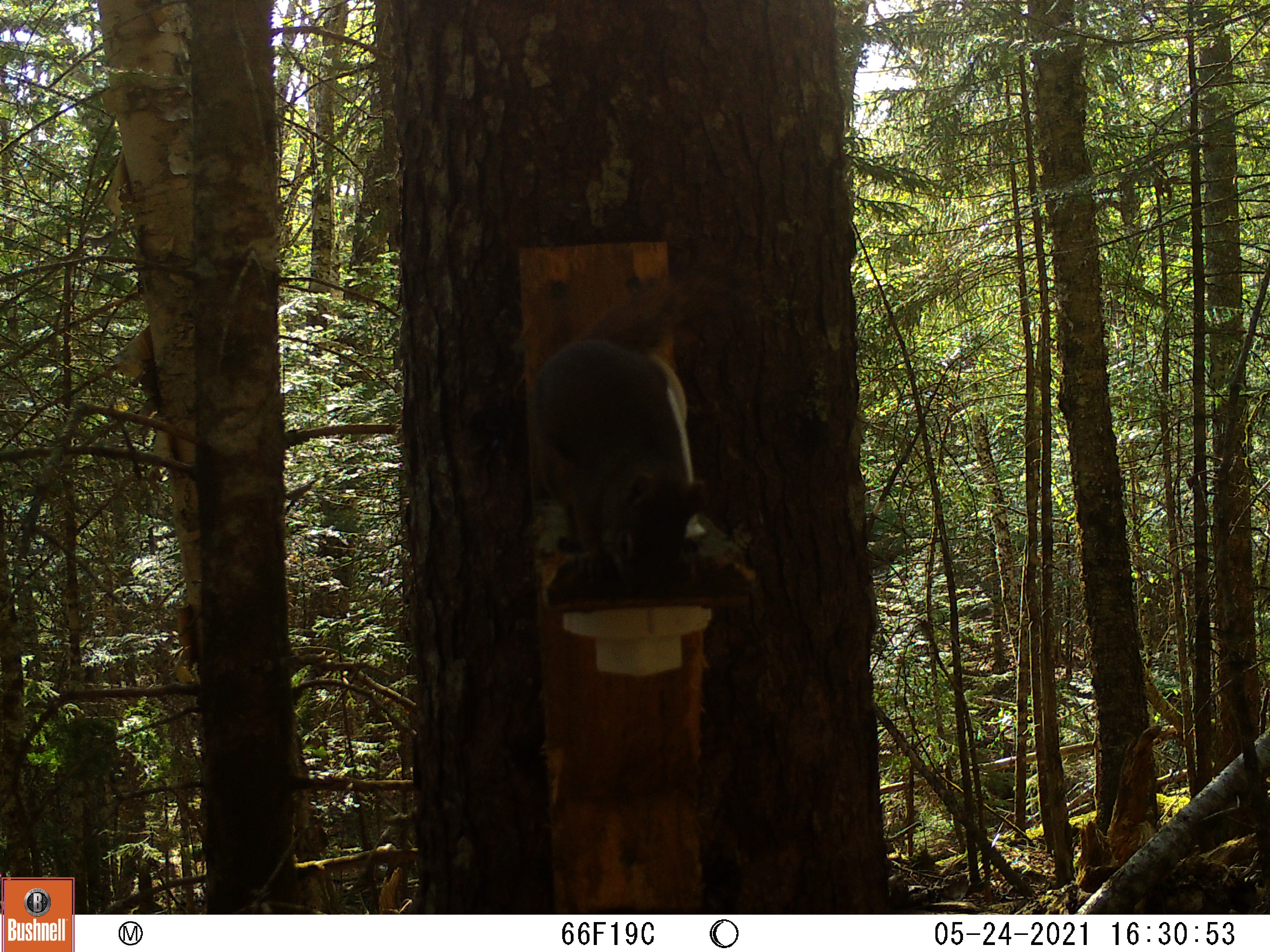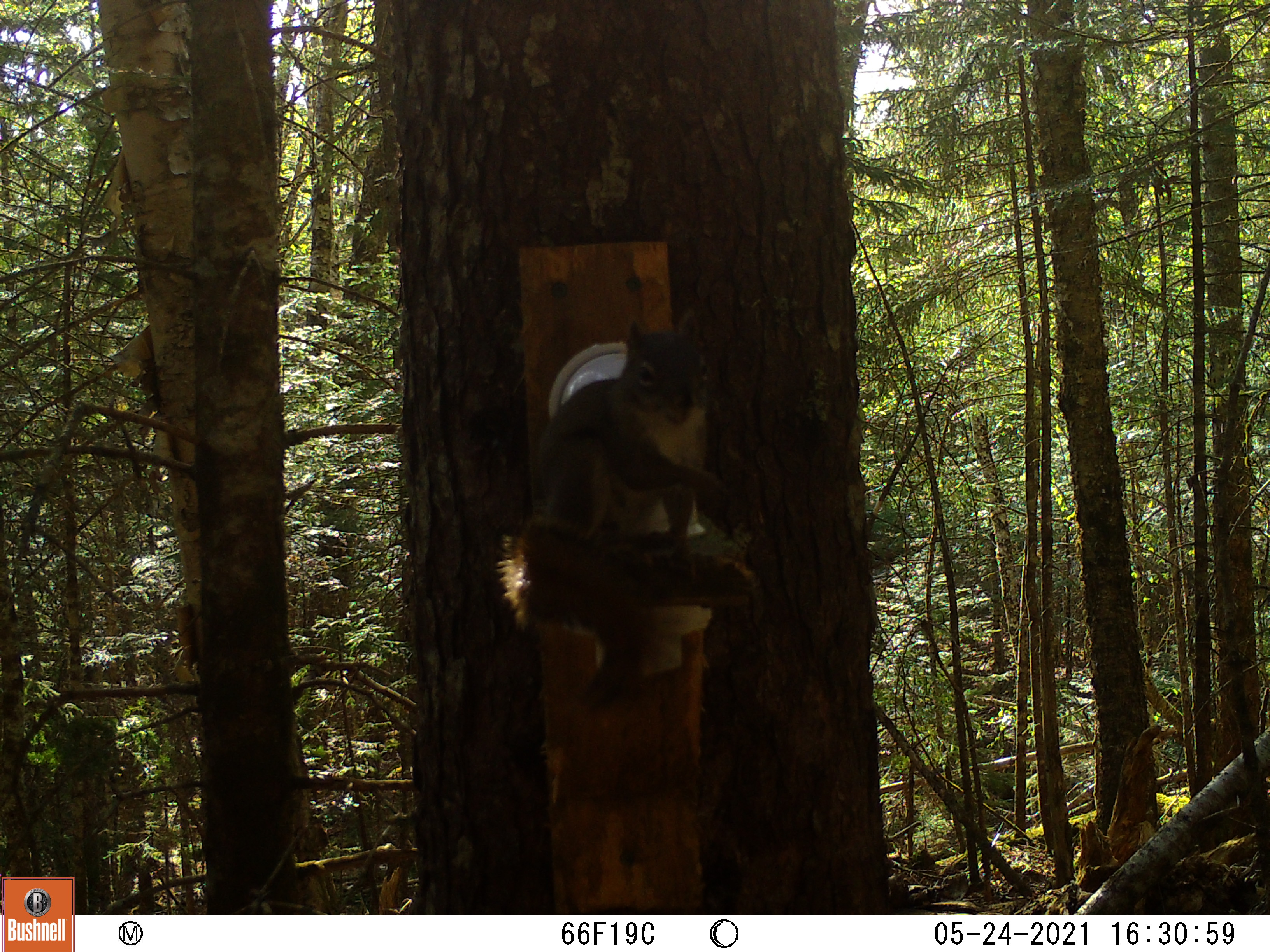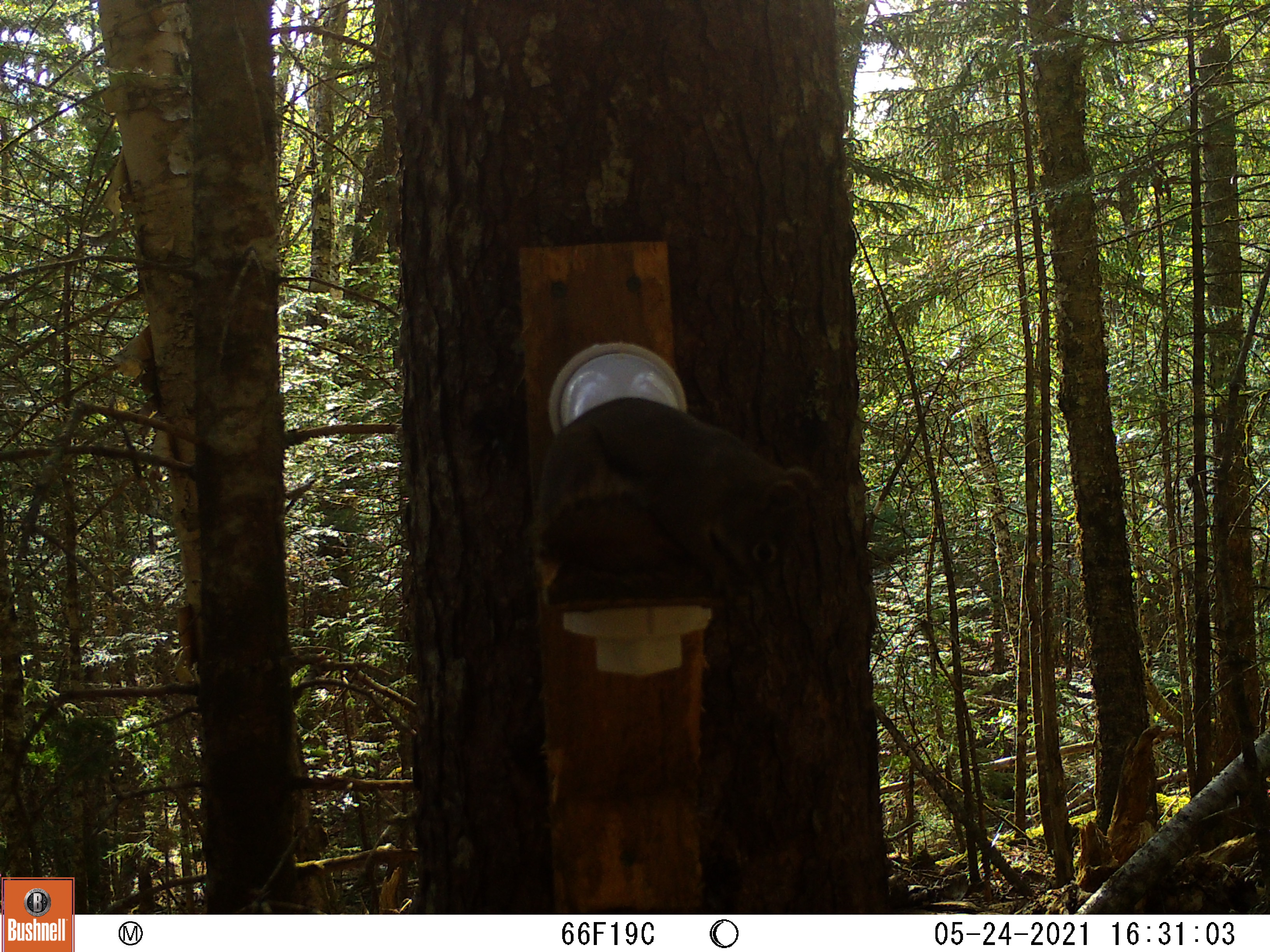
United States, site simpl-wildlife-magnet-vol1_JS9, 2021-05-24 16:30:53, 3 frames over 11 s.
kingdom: Animalia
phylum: Chordata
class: Mammalia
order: Rodentia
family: Sciuridae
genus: Tamiasciurus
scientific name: Tamiasciurus hudsonicus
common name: red squirrel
Red squirrel (Tamiasciurus hudsonicus).